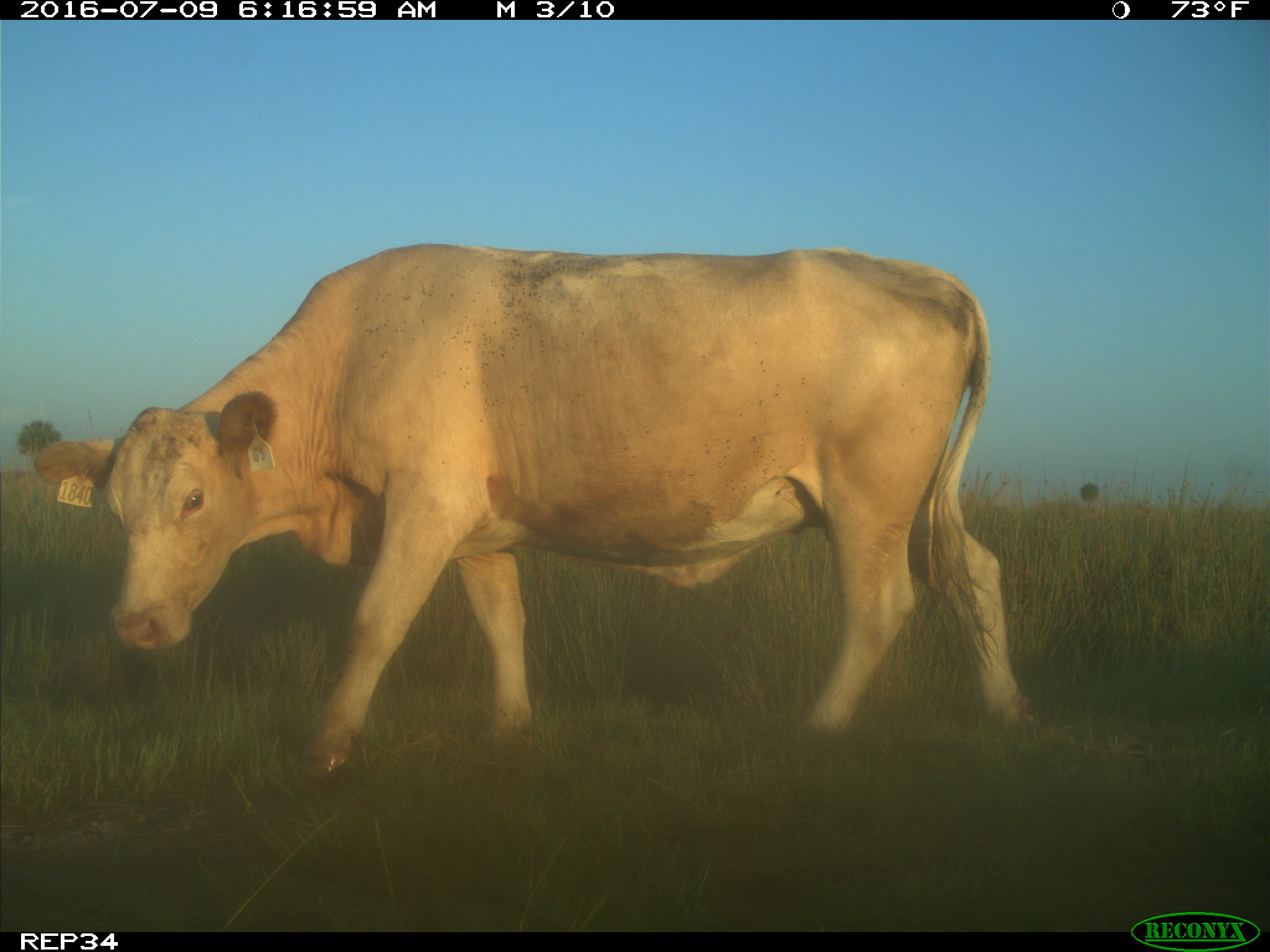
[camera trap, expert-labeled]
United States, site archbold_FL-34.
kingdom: Animalia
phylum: Chordata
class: Mammalia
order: Artiodactyla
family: Bovidae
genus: Bos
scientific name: Bos taurus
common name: domestic cow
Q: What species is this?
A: Bos taurus (domestic cow).